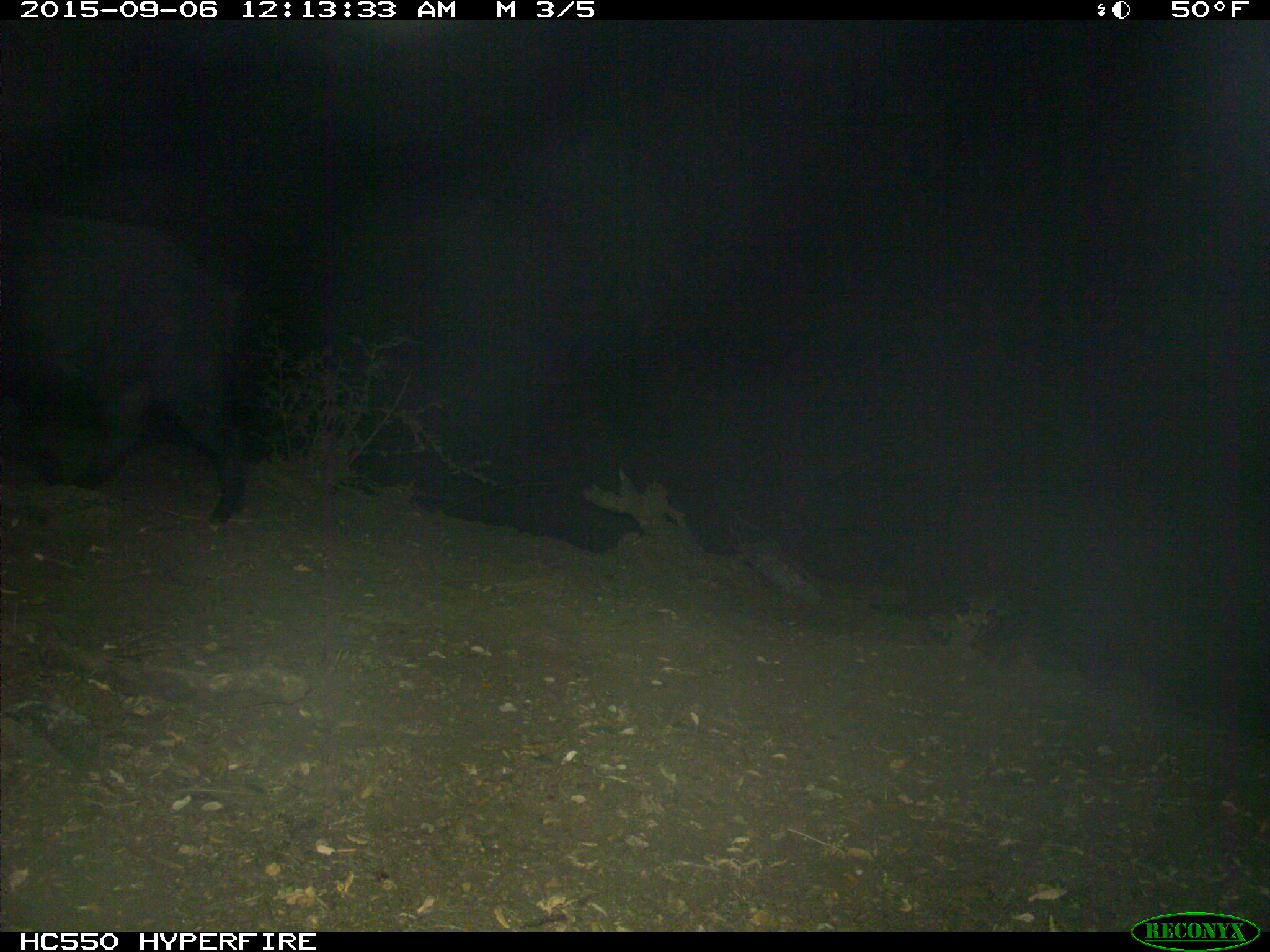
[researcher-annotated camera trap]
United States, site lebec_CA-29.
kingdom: Animalia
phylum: Chordata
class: Mammalia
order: Artiodactyla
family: Suidae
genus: Sus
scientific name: Sus scrofa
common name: wild boar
Sus scrofa (wild boar).